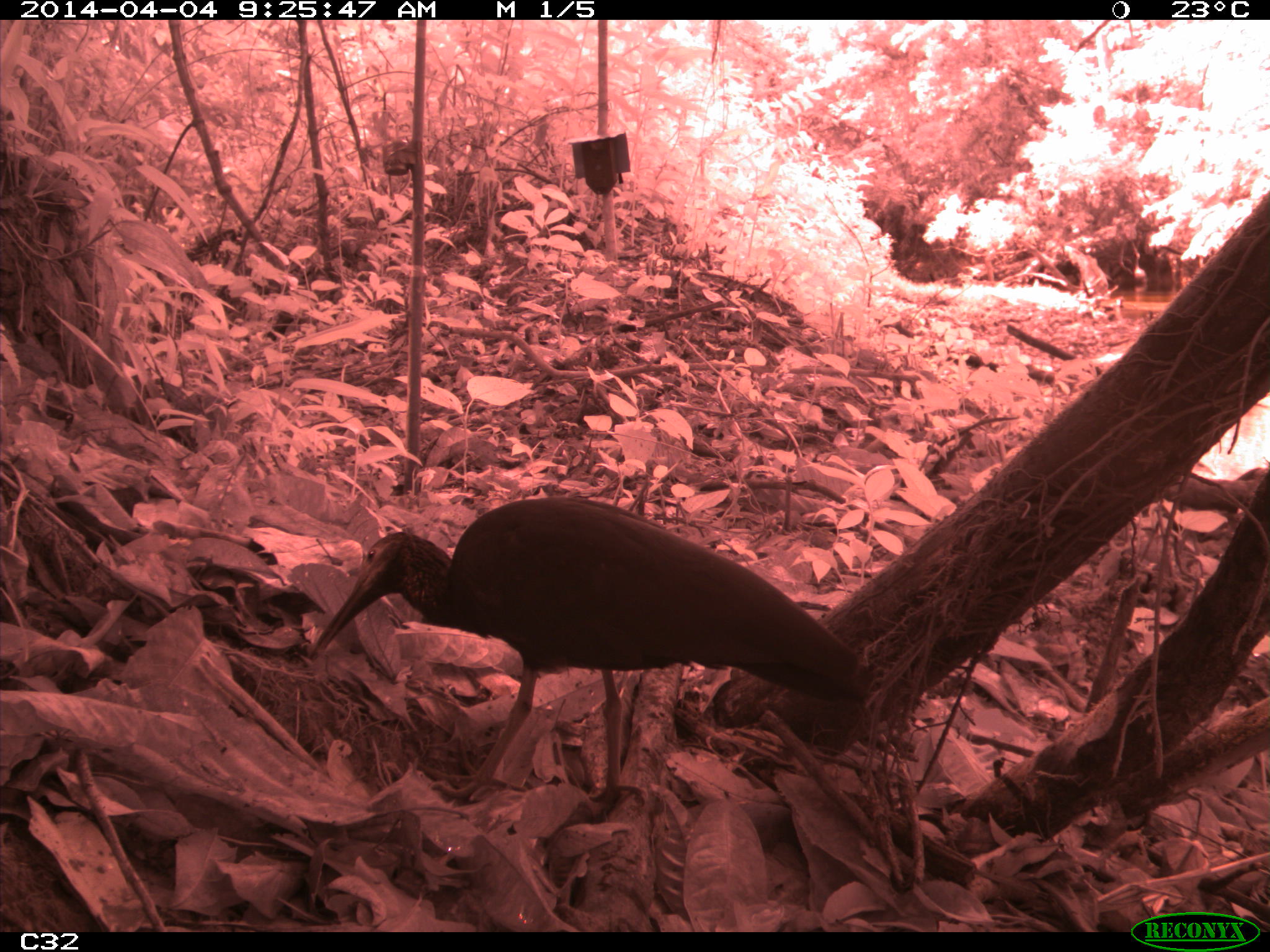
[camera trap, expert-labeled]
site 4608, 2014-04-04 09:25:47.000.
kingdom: Animalia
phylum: Chordata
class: Aves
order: Pelecaniformes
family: Threskiornithidae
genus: Mesembrinibis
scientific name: Mesembrinibis cayennensis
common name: green ibis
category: mesembrinis cayannensis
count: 2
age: adult